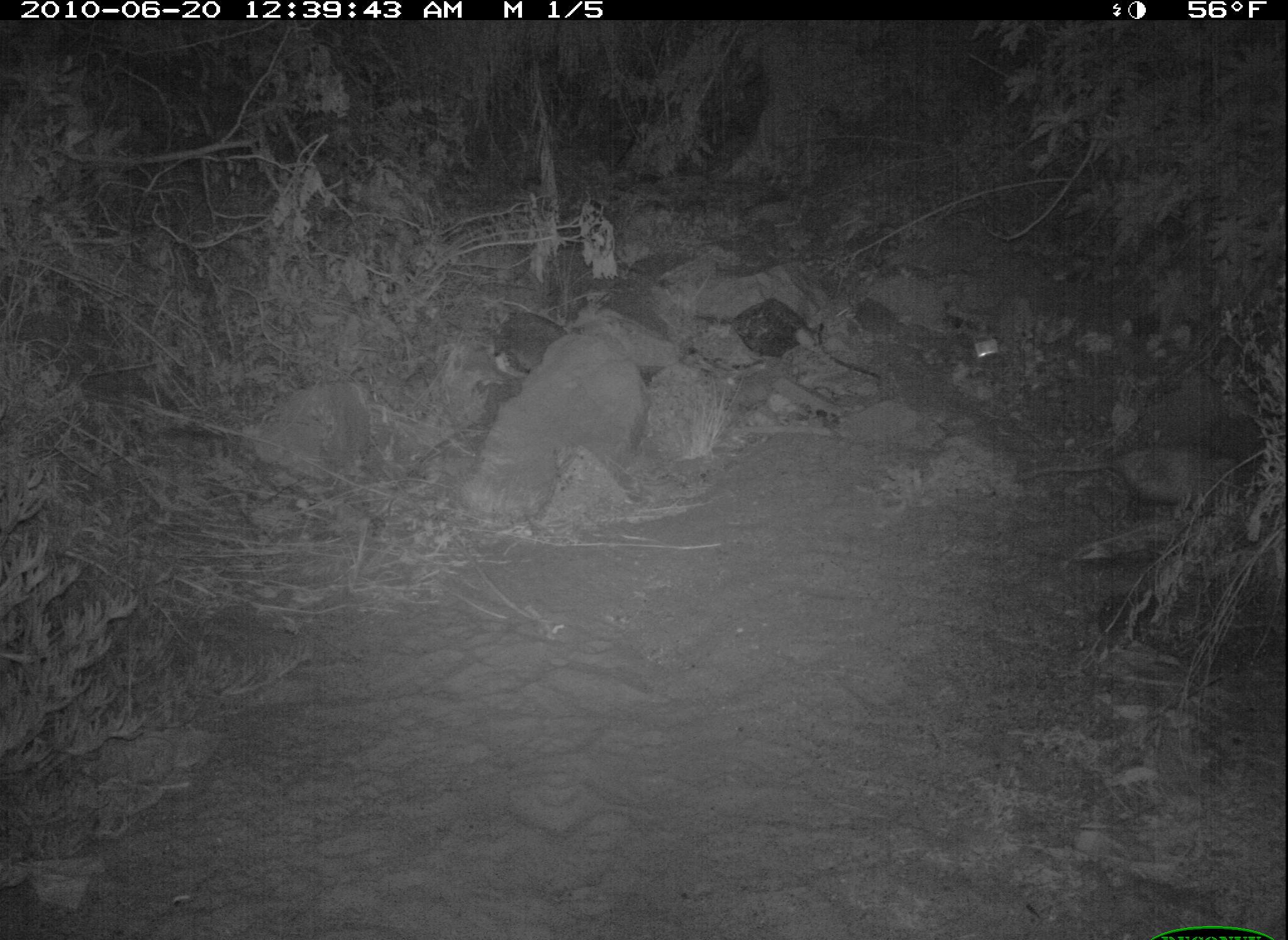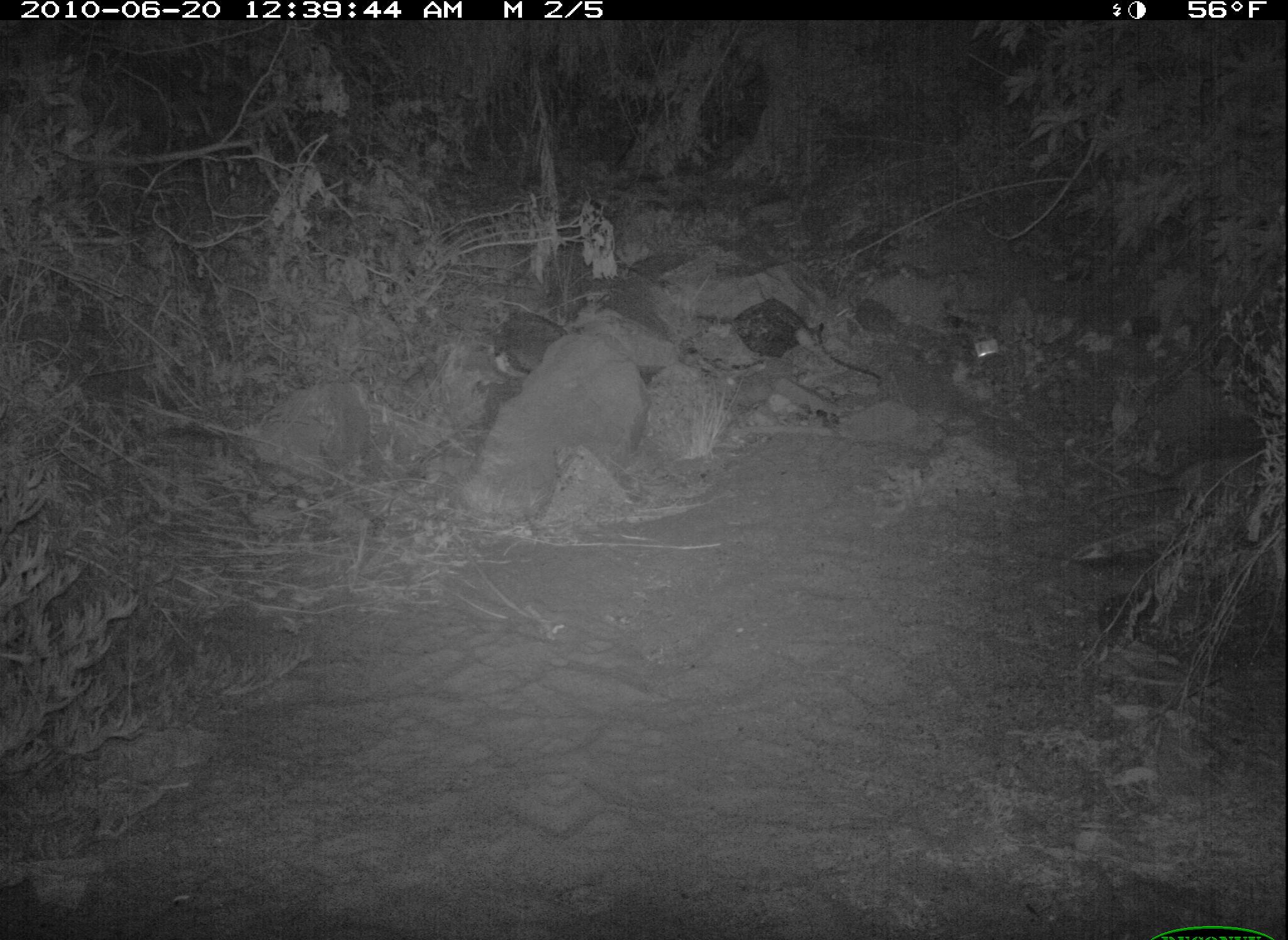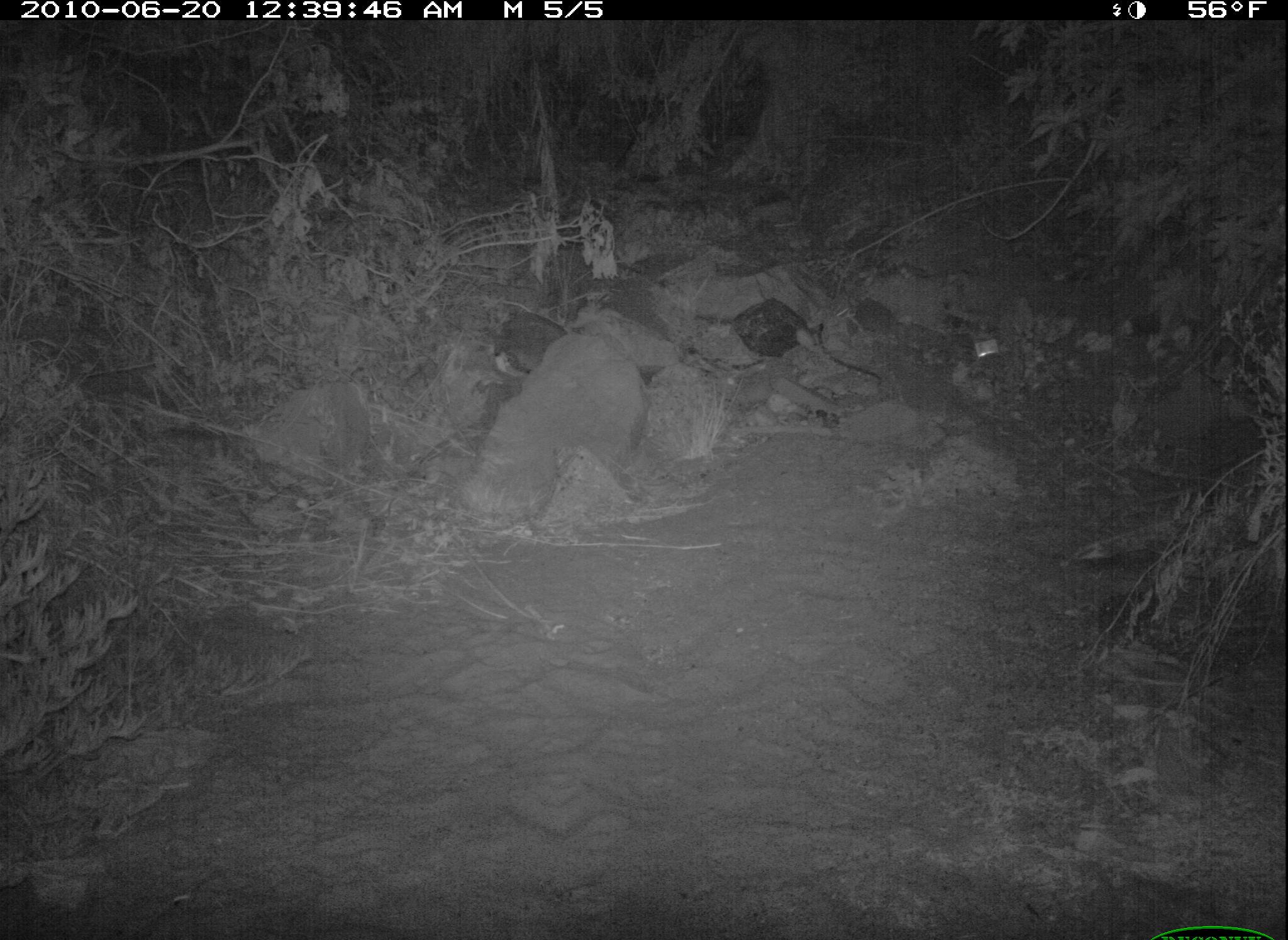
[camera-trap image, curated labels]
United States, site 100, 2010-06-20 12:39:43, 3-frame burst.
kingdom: Animalia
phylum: Chordata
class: Mammalia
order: Didelphimorphia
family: Didelphidae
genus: Didelphis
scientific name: Didelphis virginiana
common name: virginia opossum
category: opossum